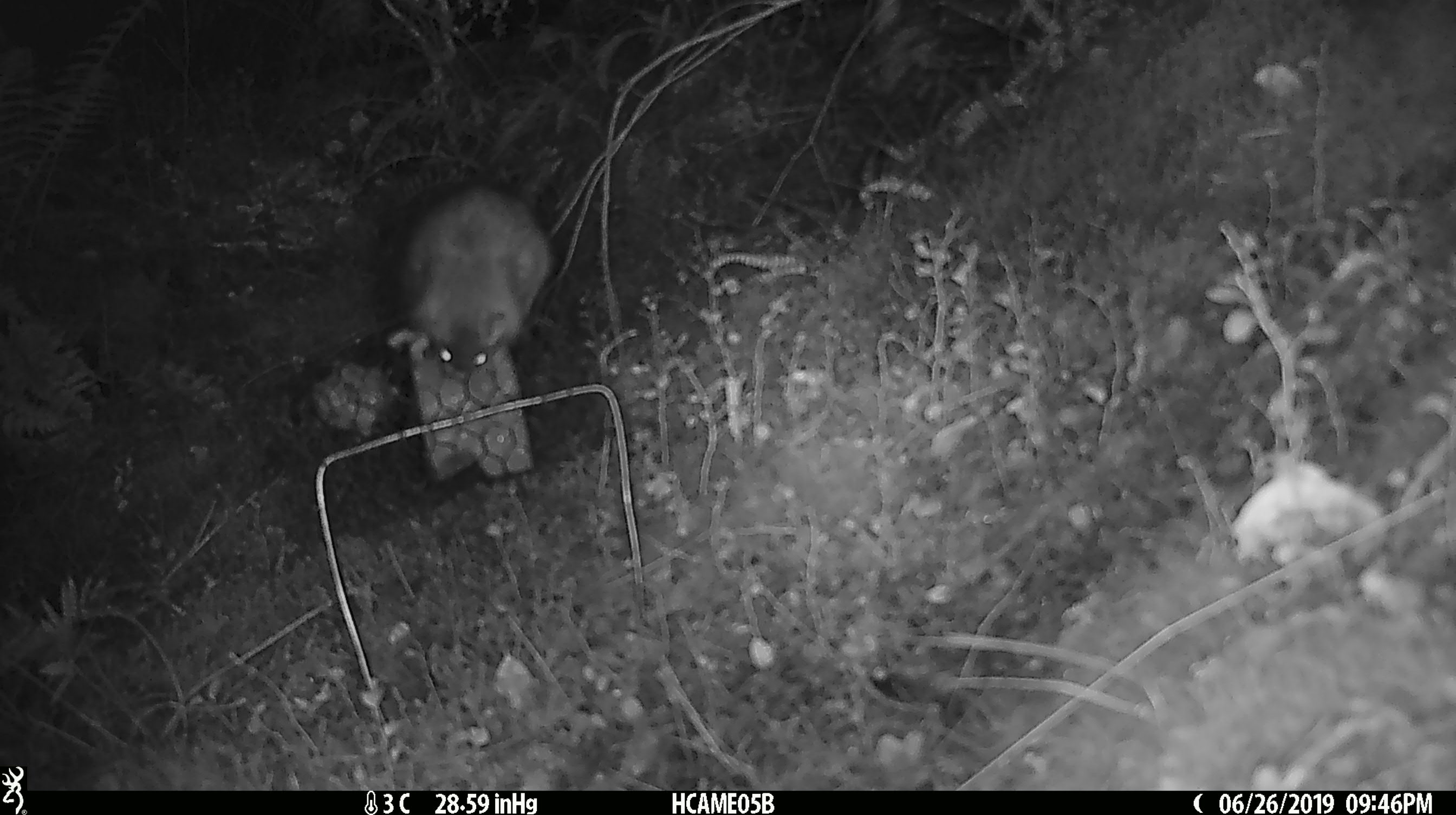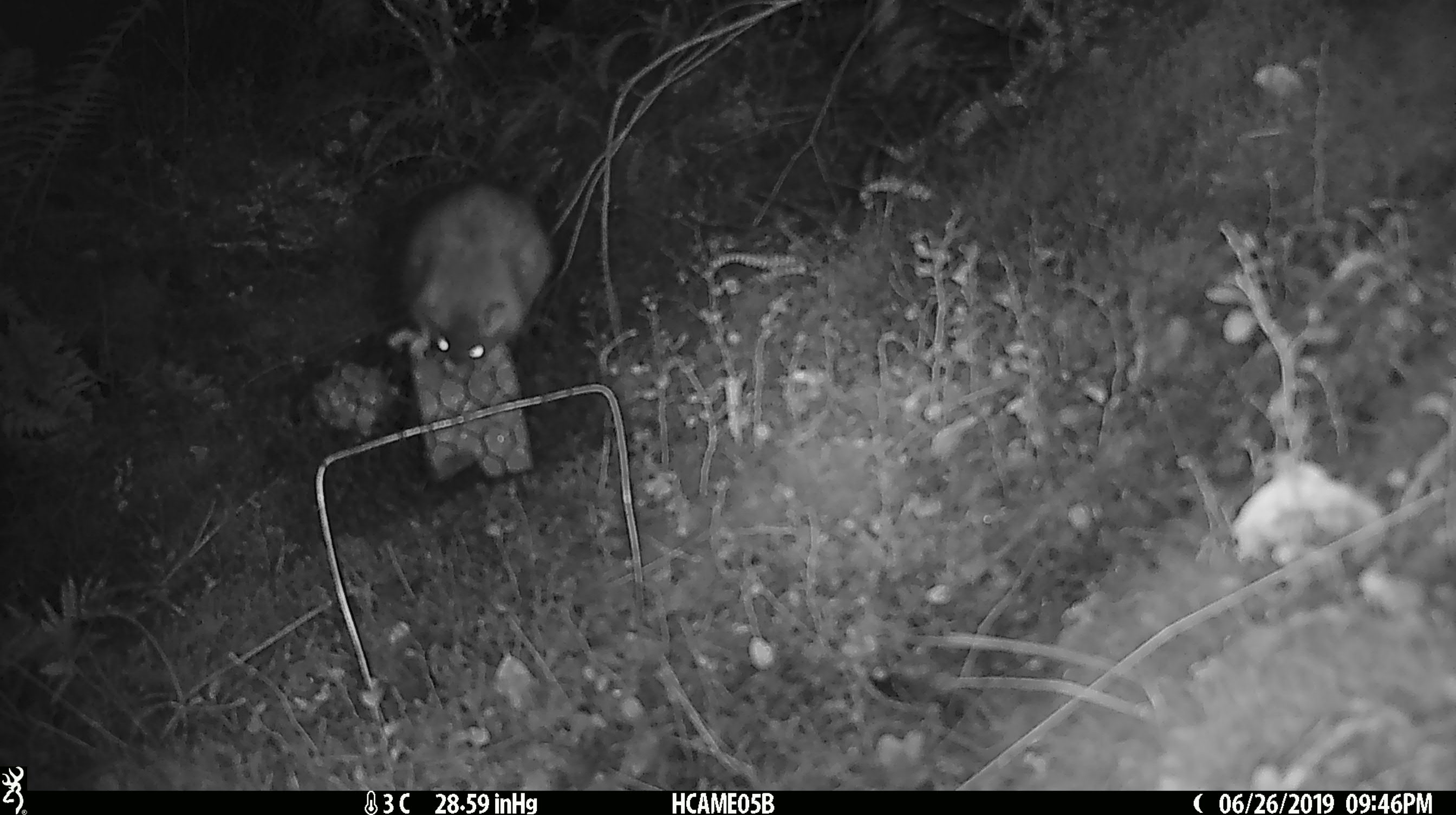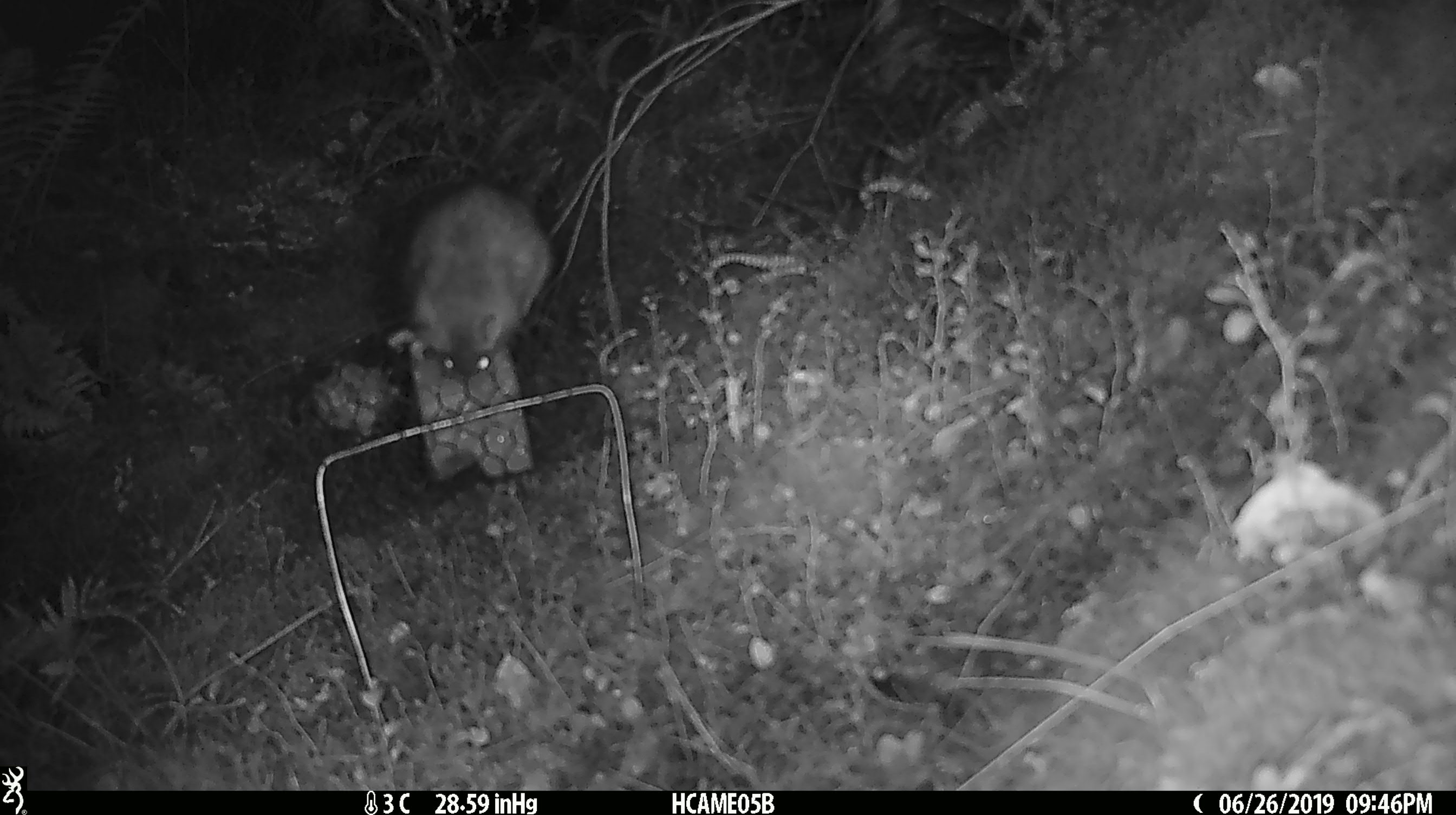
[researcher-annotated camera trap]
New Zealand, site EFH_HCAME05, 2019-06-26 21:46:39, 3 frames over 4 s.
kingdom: Animalia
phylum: Chordata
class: Mammalia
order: Rodentia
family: Muridae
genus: Rattus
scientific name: Rattus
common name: rat